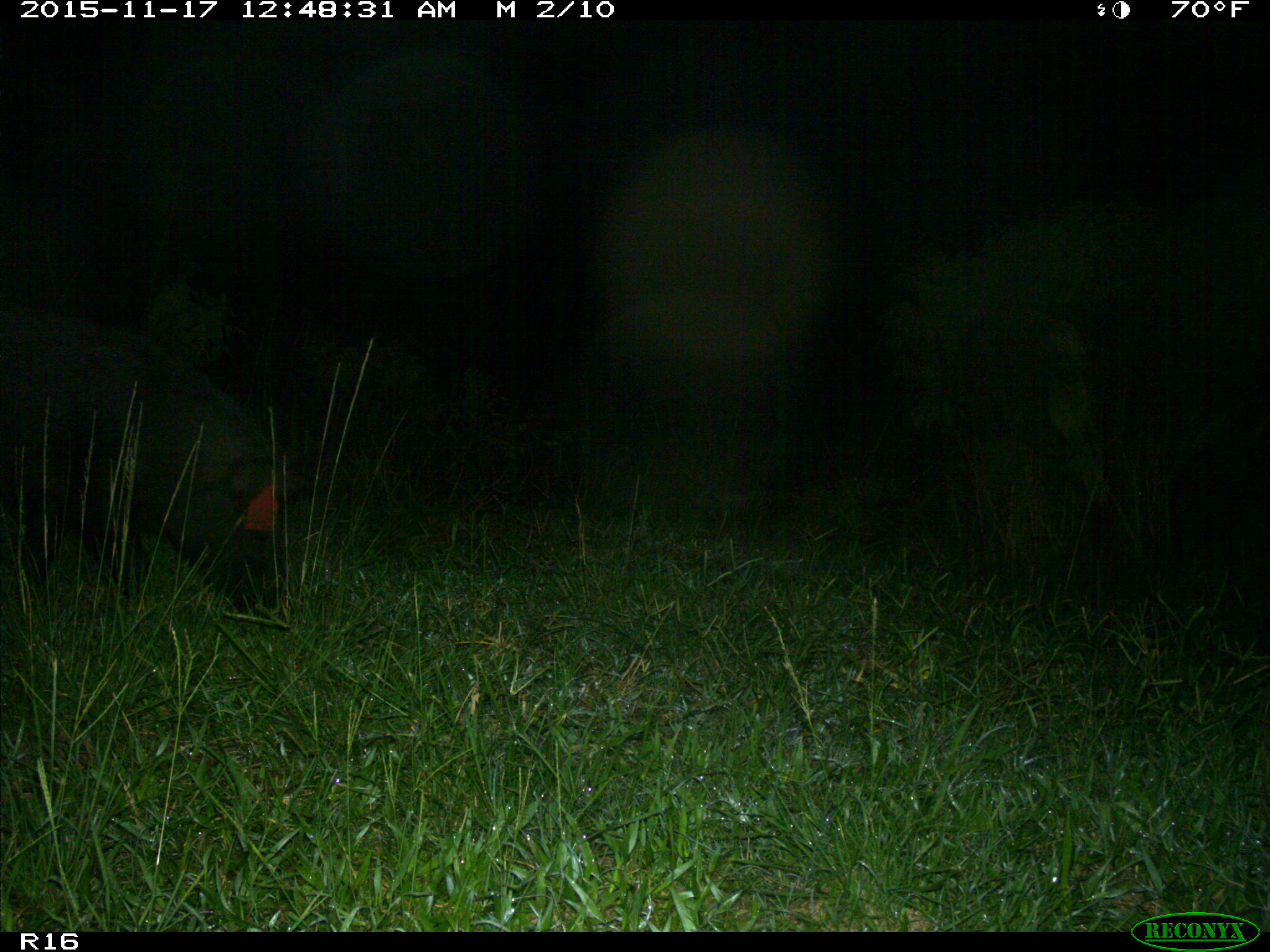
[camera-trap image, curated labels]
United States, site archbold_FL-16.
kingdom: Animalia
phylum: Chordata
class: Mammalia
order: Artiodactyla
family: Suidae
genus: Sus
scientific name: Sus scrofa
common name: wild boar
Sus scrofa (wild boar).